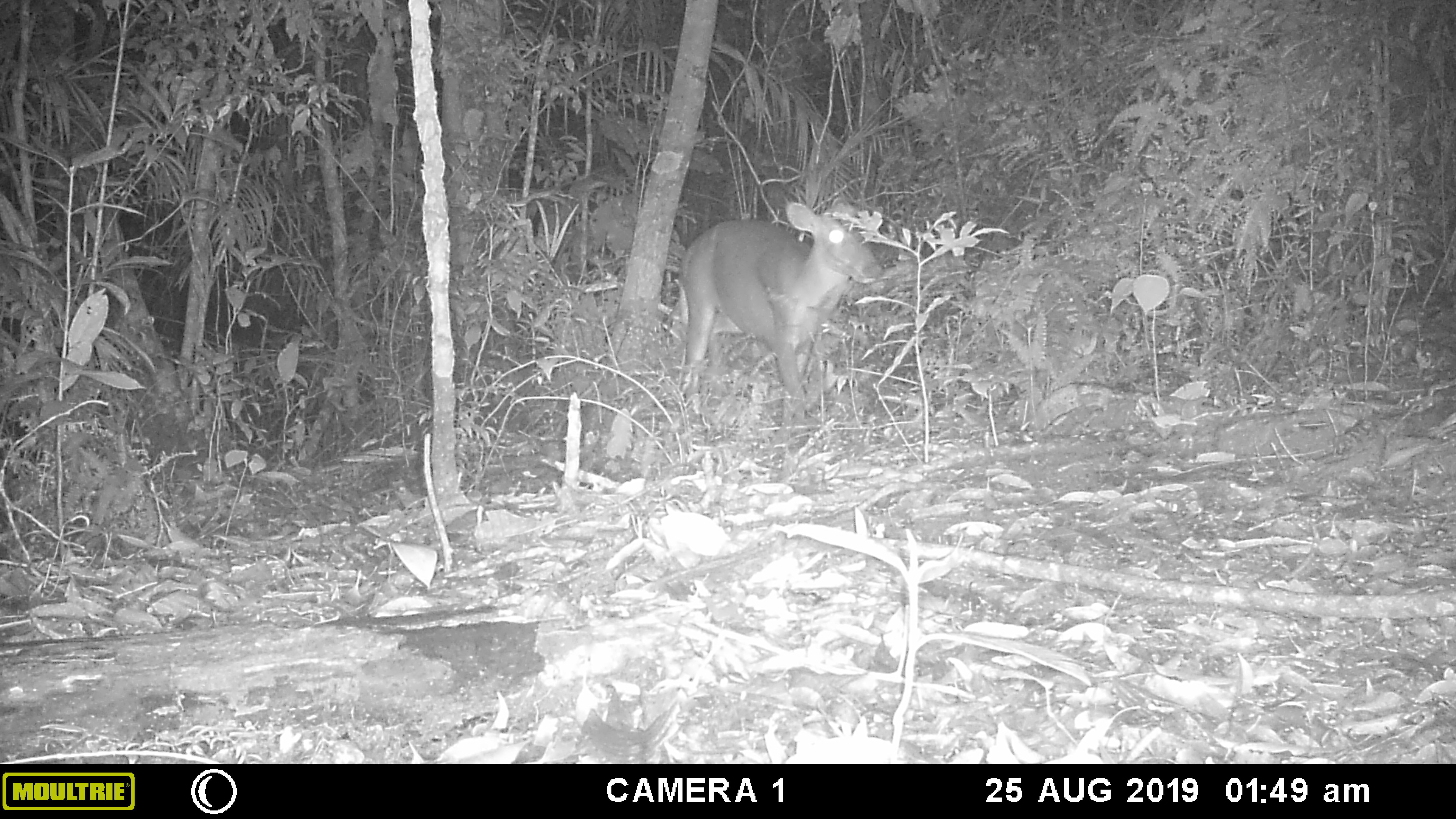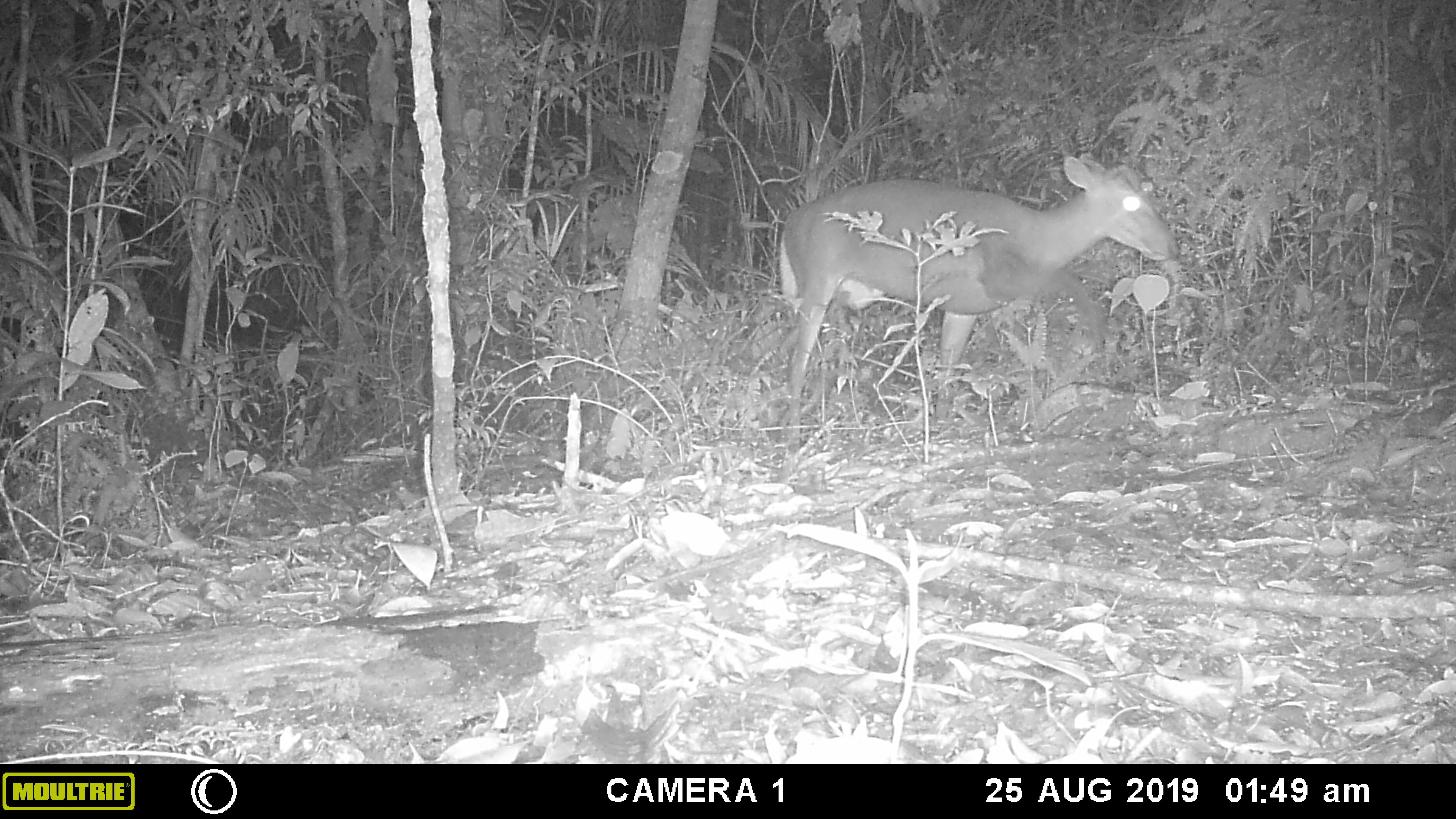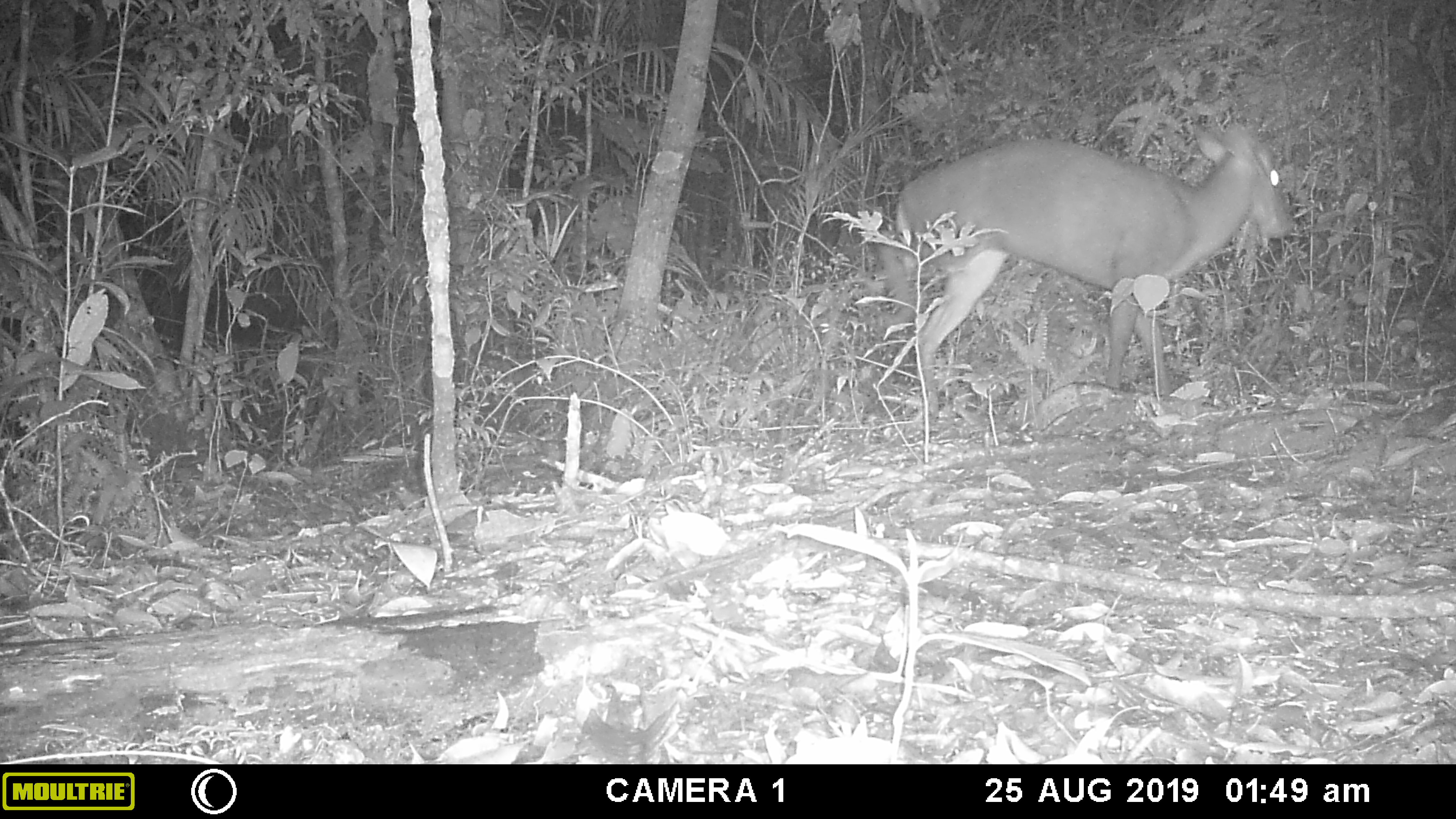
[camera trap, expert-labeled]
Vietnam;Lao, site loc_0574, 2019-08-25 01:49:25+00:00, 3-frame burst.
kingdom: Animalia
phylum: Chordata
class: Mammalia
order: Artiodactyla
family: Cervidae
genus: Muntiacus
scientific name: Muntiacus rooseveltorum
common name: roosevelt's muntjac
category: roosevelts muntjac group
Roosevelts muntjac group (roosevelt's muntjac) (Muntiacus rooseveltorum). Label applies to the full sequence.